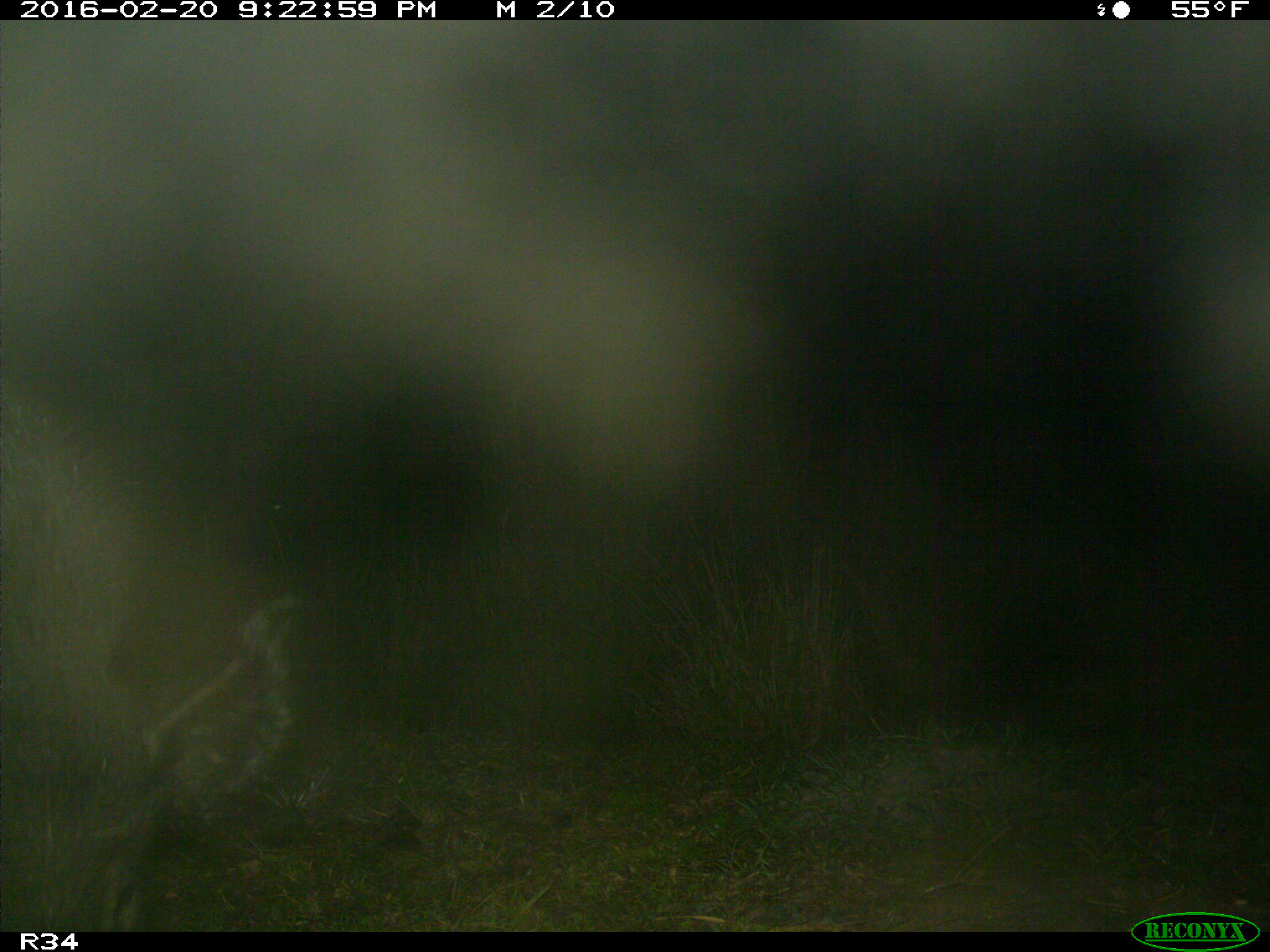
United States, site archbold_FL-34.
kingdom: Animalia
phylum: Chordata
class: Mammalia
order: Artiodactyla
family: Suidae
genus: Sus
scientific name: Sus scrofa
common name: wild boar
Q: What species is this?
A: Sus scrofa (wild boar).